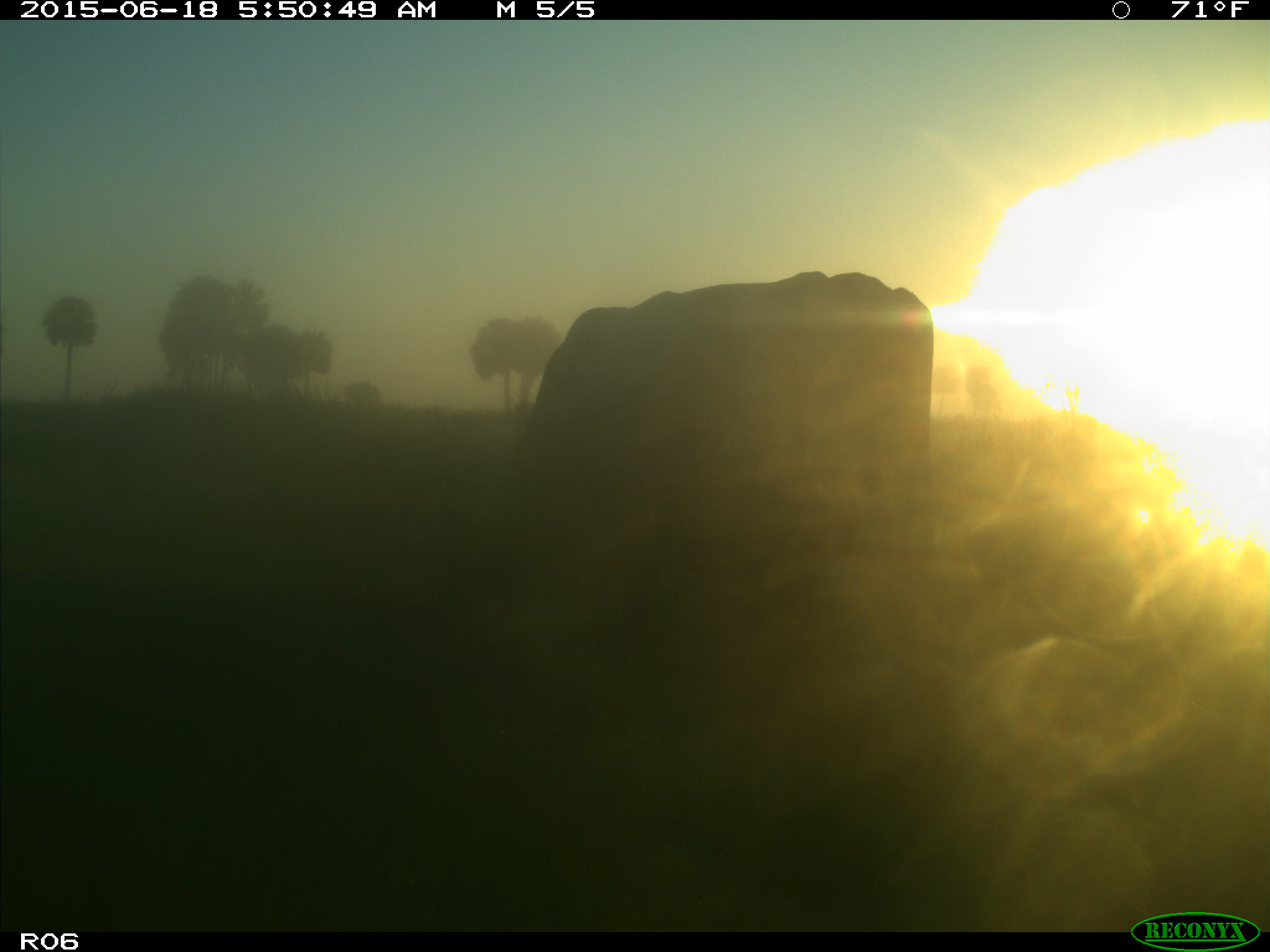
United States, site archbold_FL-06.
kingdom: Animalia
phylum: Chordata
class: Mammalia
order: Artiodactyla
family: Bovidae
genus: Bos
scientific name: Bos taurus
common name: domestic cow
Bos taurus (domestic cow).